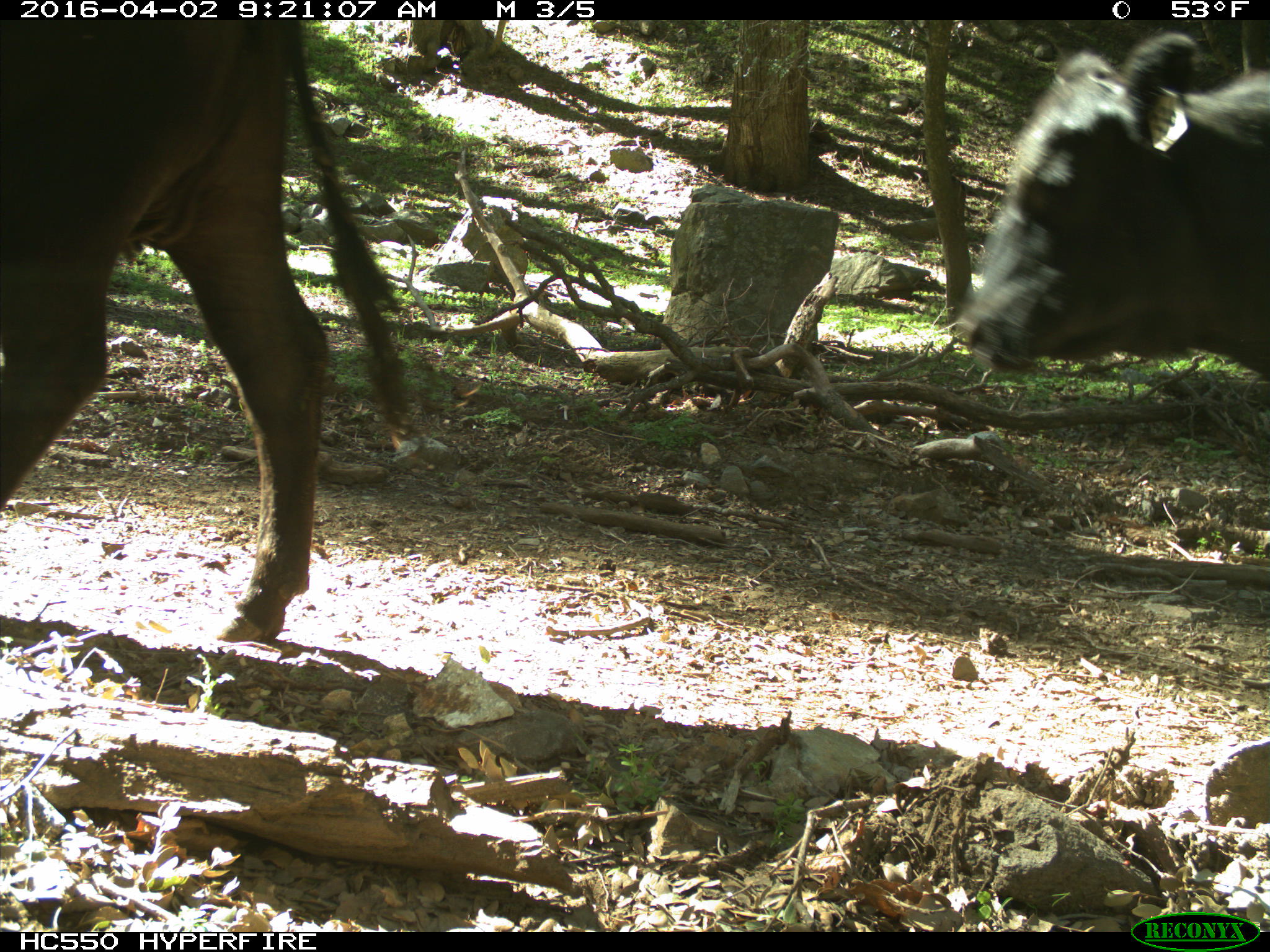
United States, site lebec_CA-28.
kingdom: Animalia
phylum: Chordata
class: Mammalia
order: Artiodactyla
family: Bovidae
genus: Bos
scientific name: Bos taurus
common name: domestic cow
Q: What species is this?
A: Bos taurus (domestic cow).